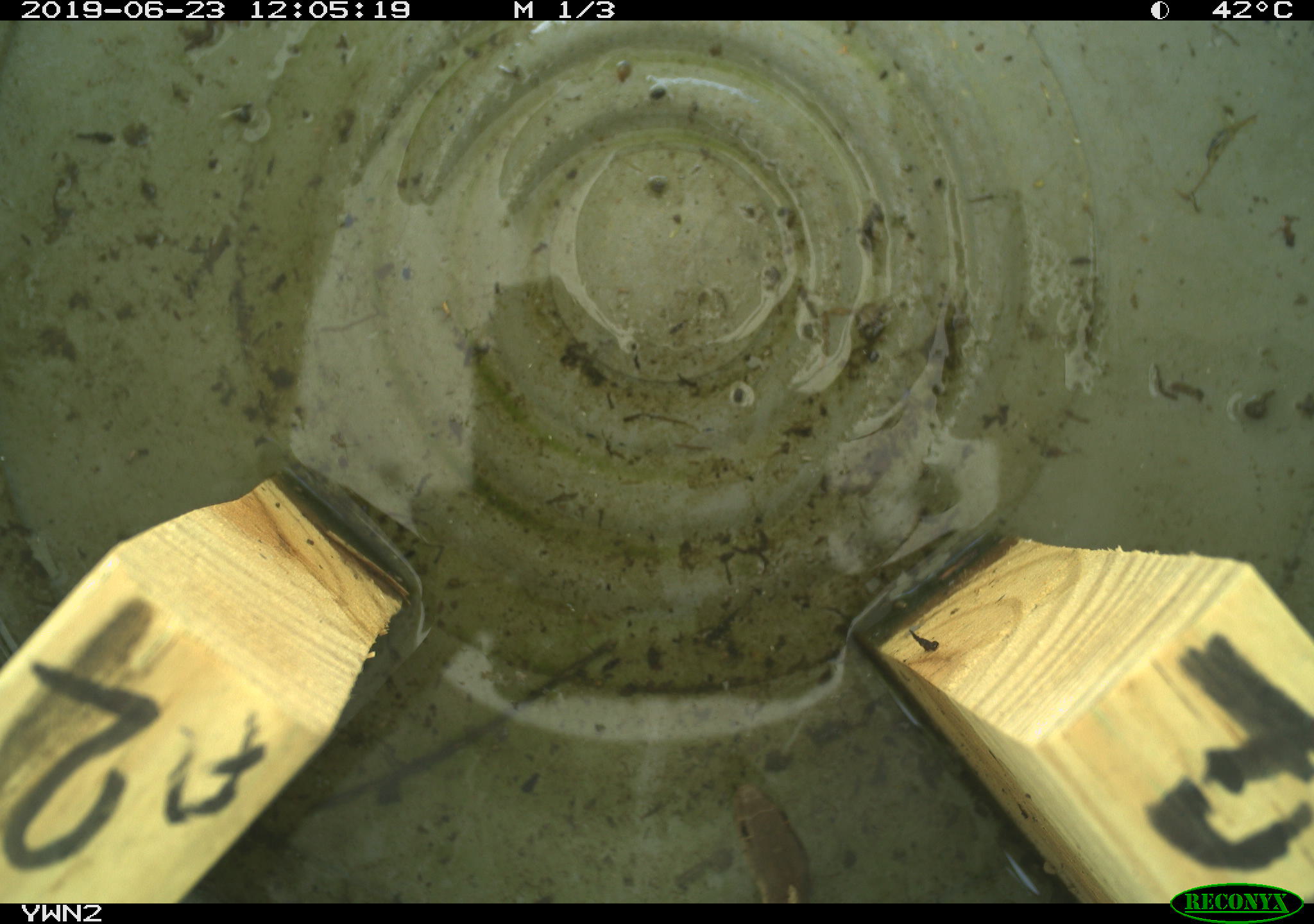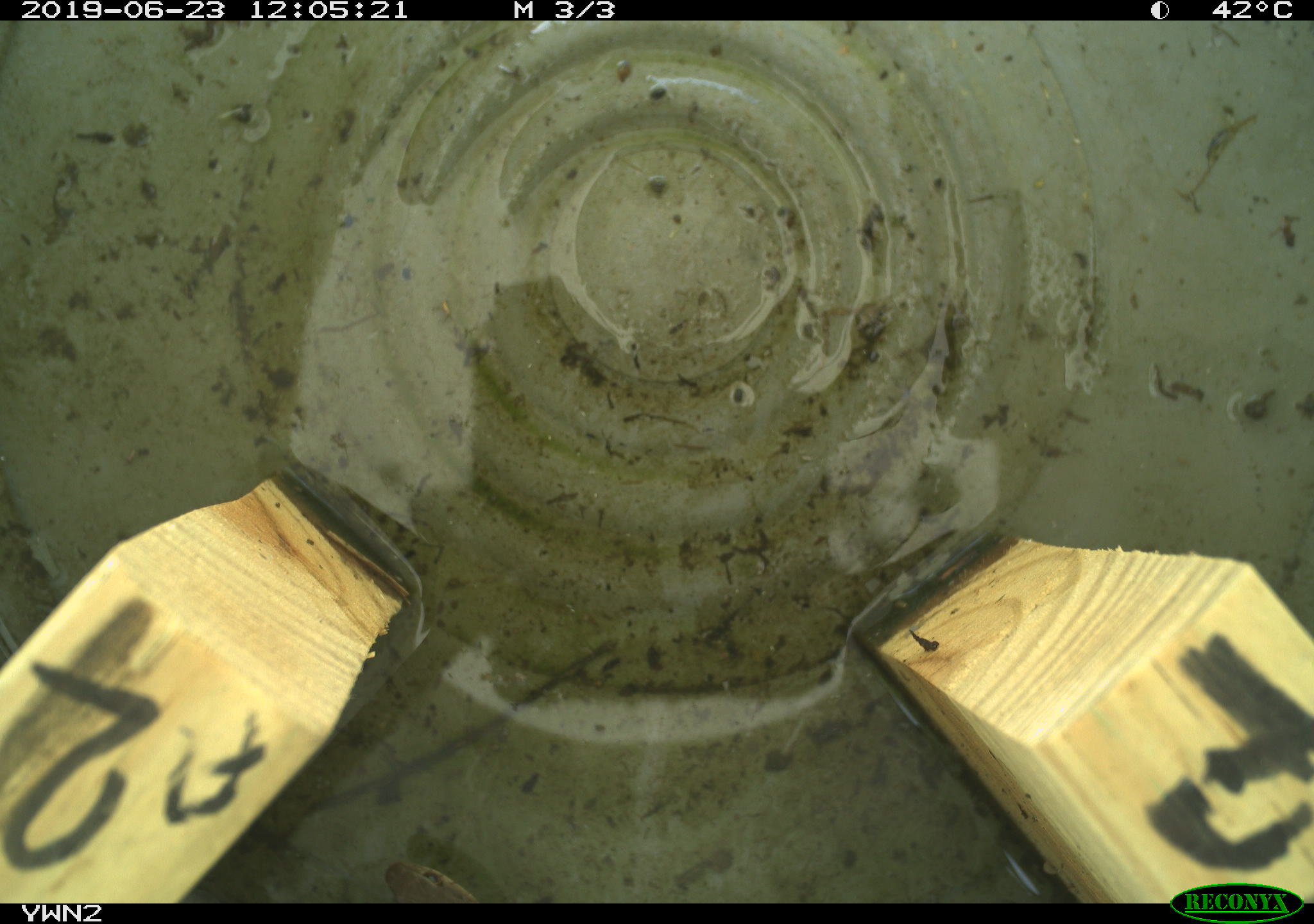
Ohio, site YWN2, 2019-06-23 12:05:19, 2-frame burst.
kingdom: Animalia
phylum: Chordata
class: Reptilia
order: Squamata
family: Colubridae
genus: Thamnophis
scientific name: Thamnophis sirtalis sirtalis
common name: eastern gartersnake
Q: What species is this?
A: Eastern gartersnake (Thamnophis sirtalis sirtalis).